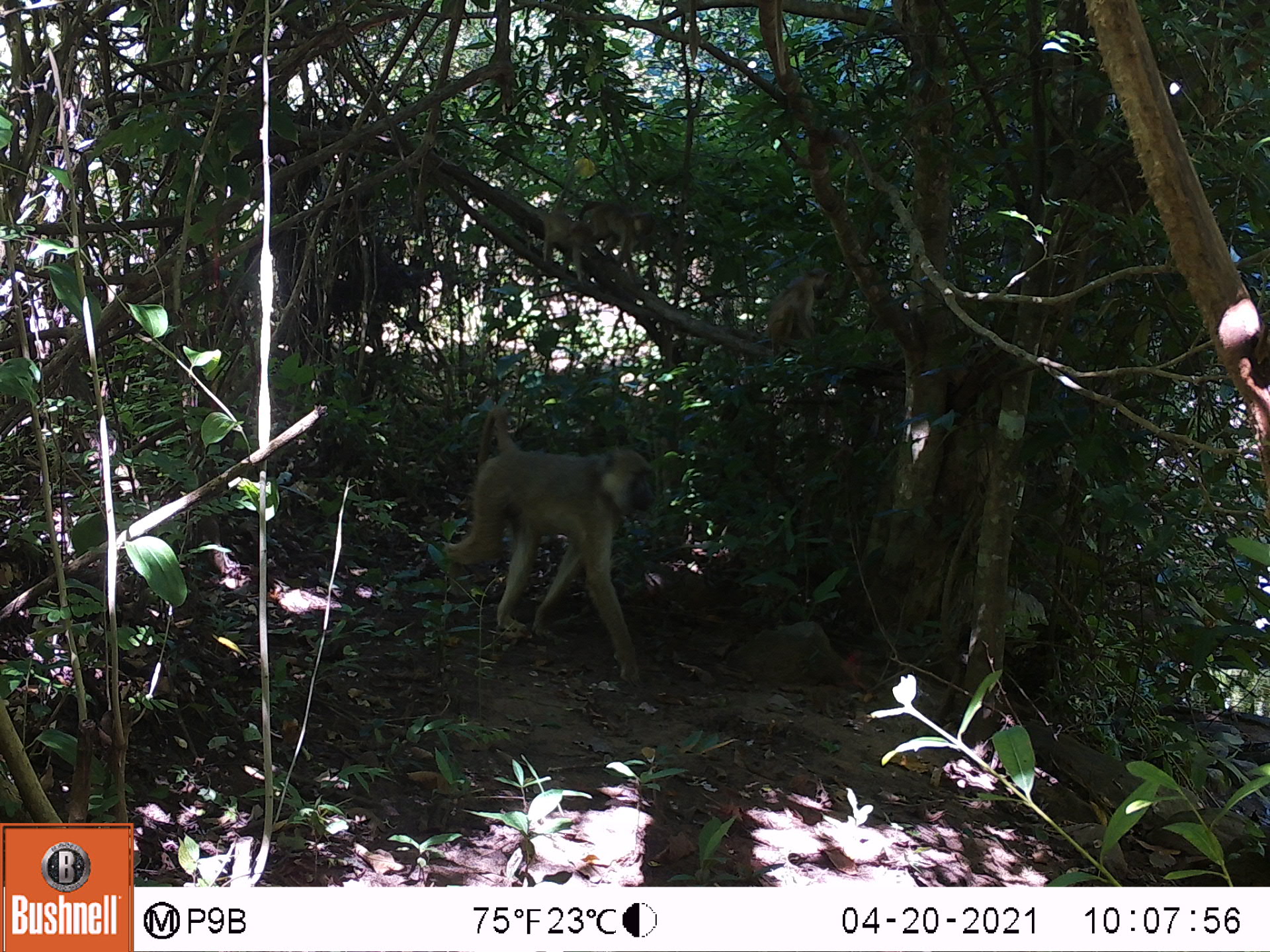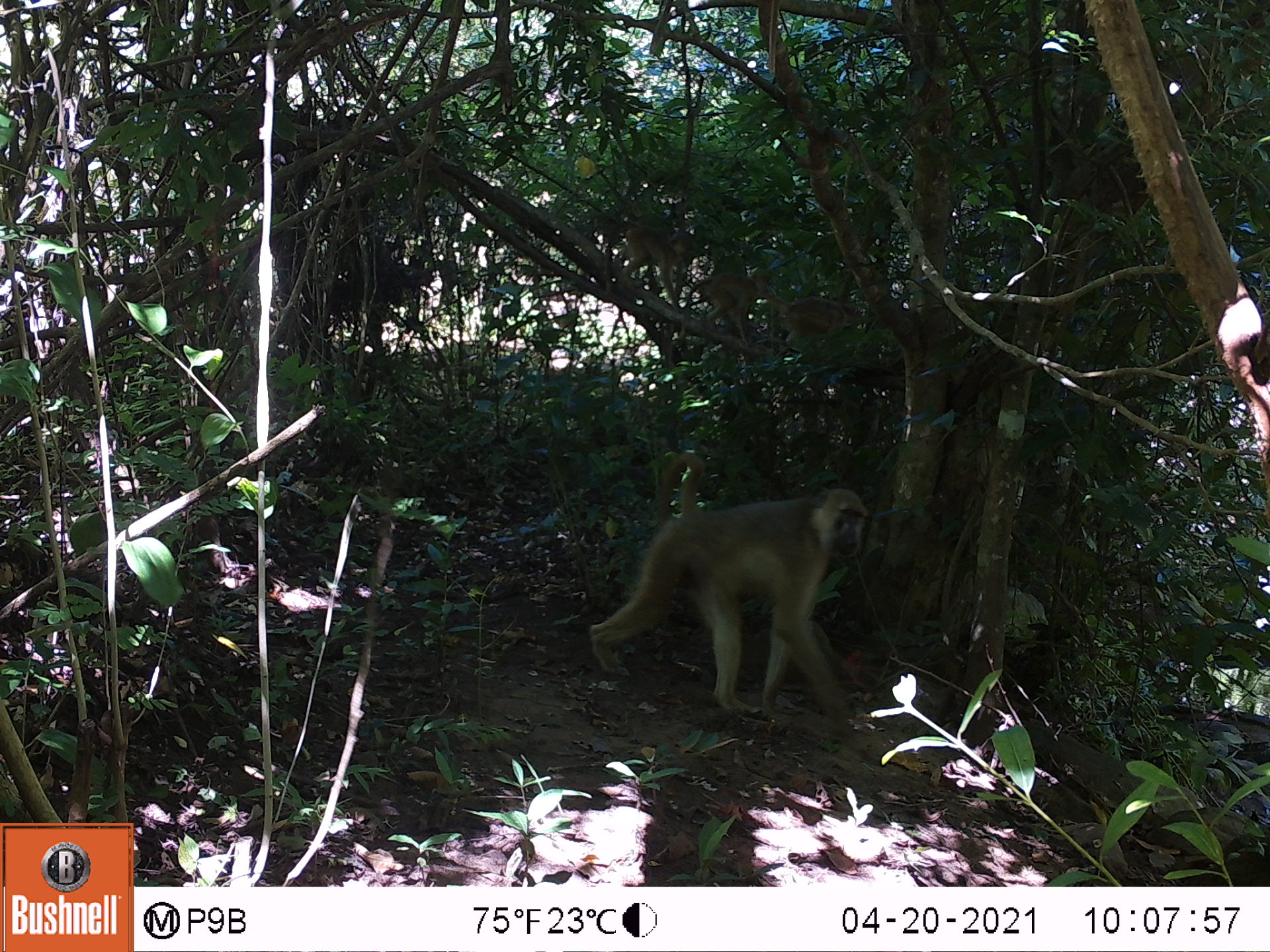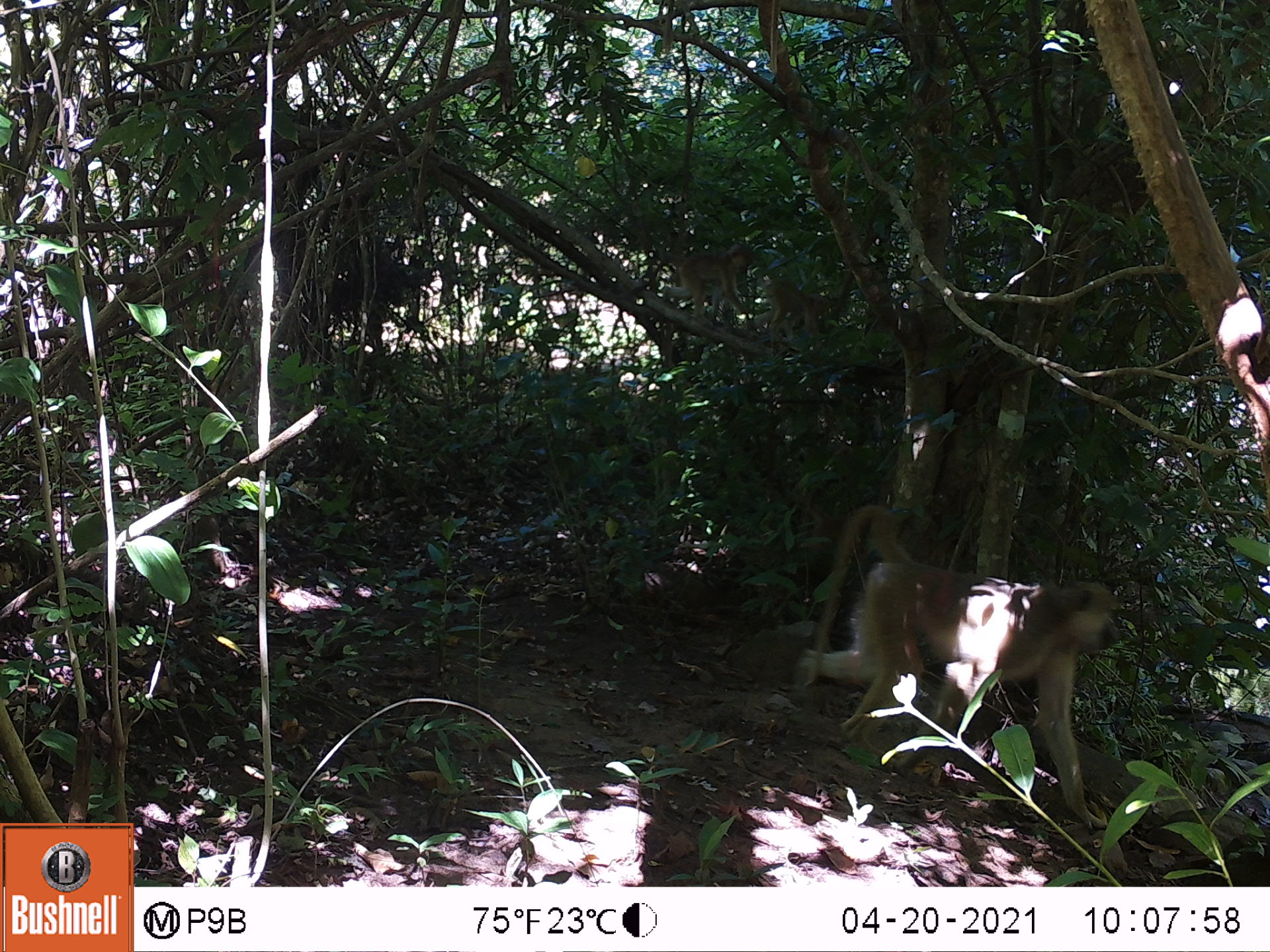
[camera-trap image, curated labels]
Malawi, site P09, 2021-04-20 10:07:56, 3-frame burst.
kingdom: Animalia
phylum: Chordata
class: Mammalia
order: Primates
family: Cercopithecidae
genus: Papio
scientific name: Papio cynocephalus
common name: yellow baboon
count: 4